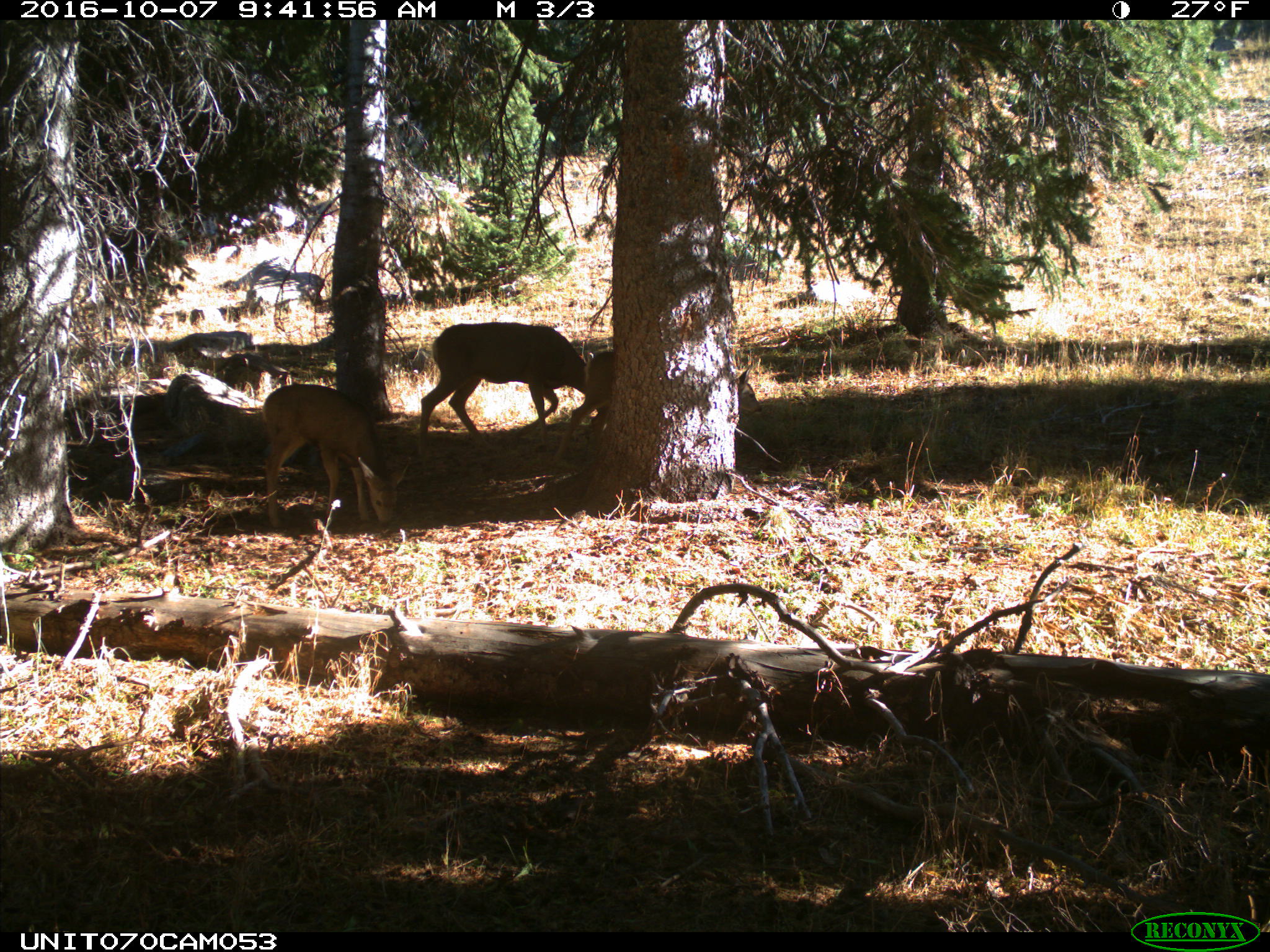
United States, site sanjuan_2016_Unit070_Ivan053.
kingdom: Animalia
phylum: Chordata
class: Mammalia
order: Artiodactyla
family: Cervidae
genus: Odocoileus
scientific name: Odocoileus hemionus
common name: mule deer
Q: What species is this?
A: Odocoileus hemionus (mule deer).